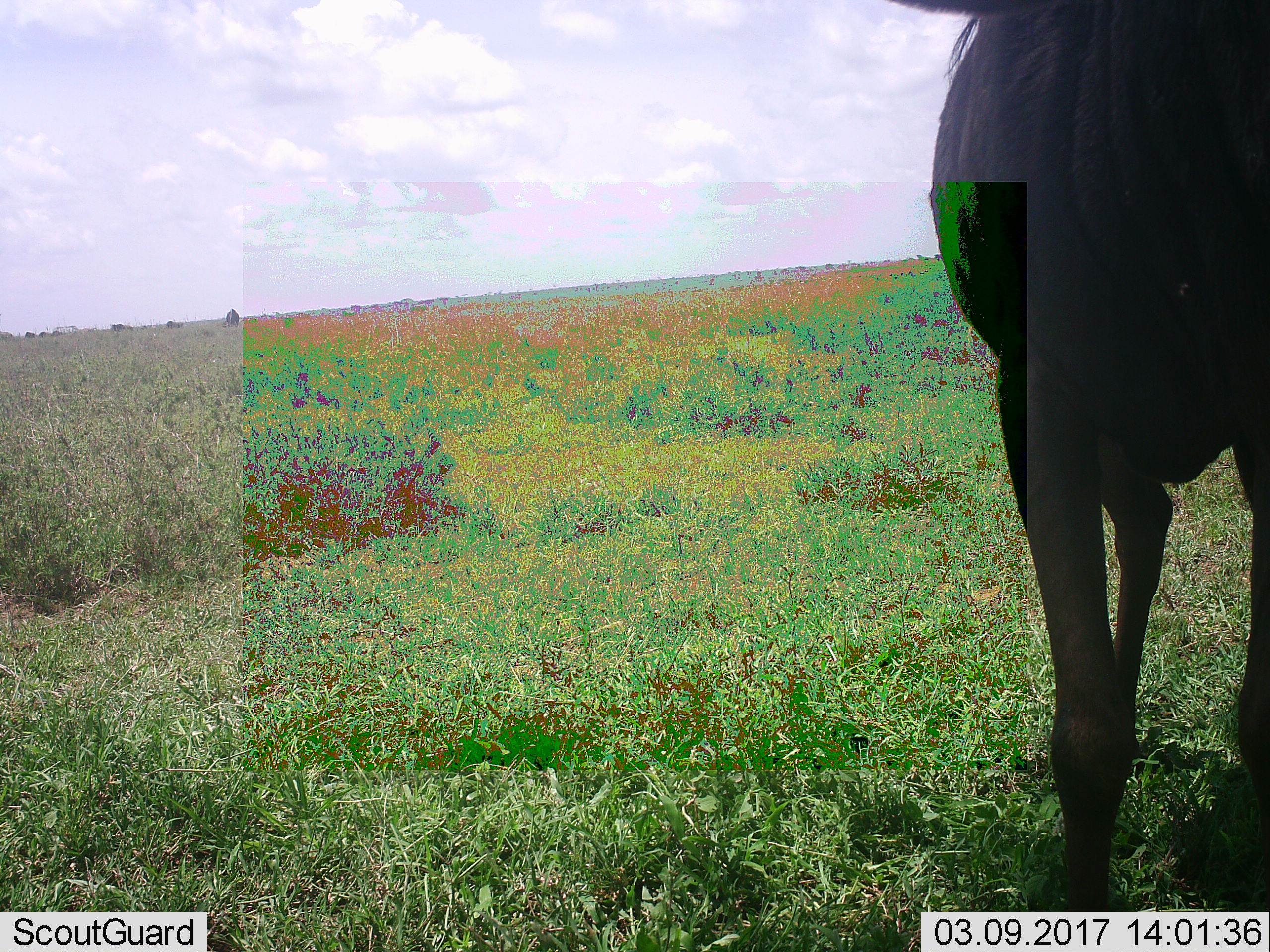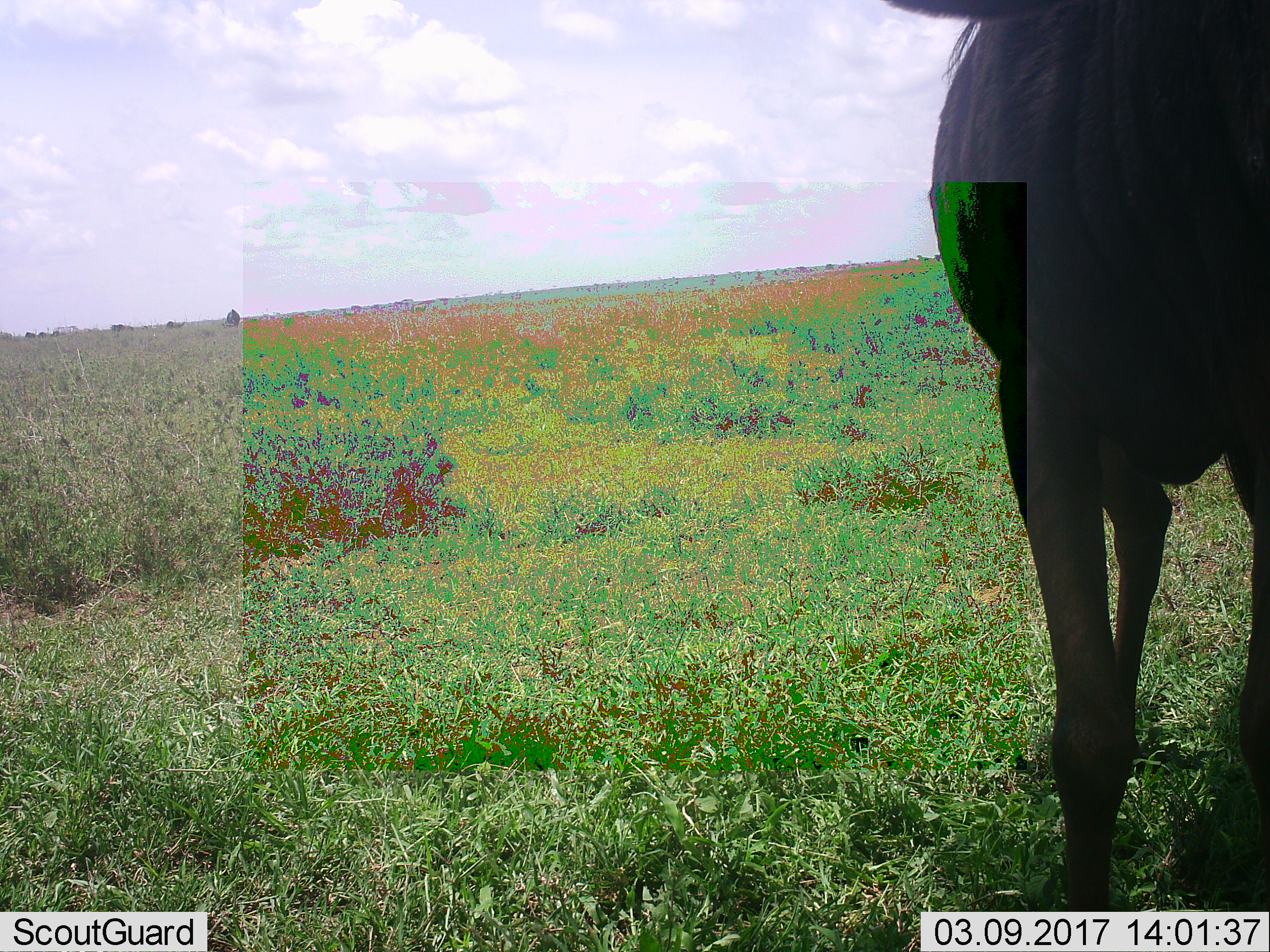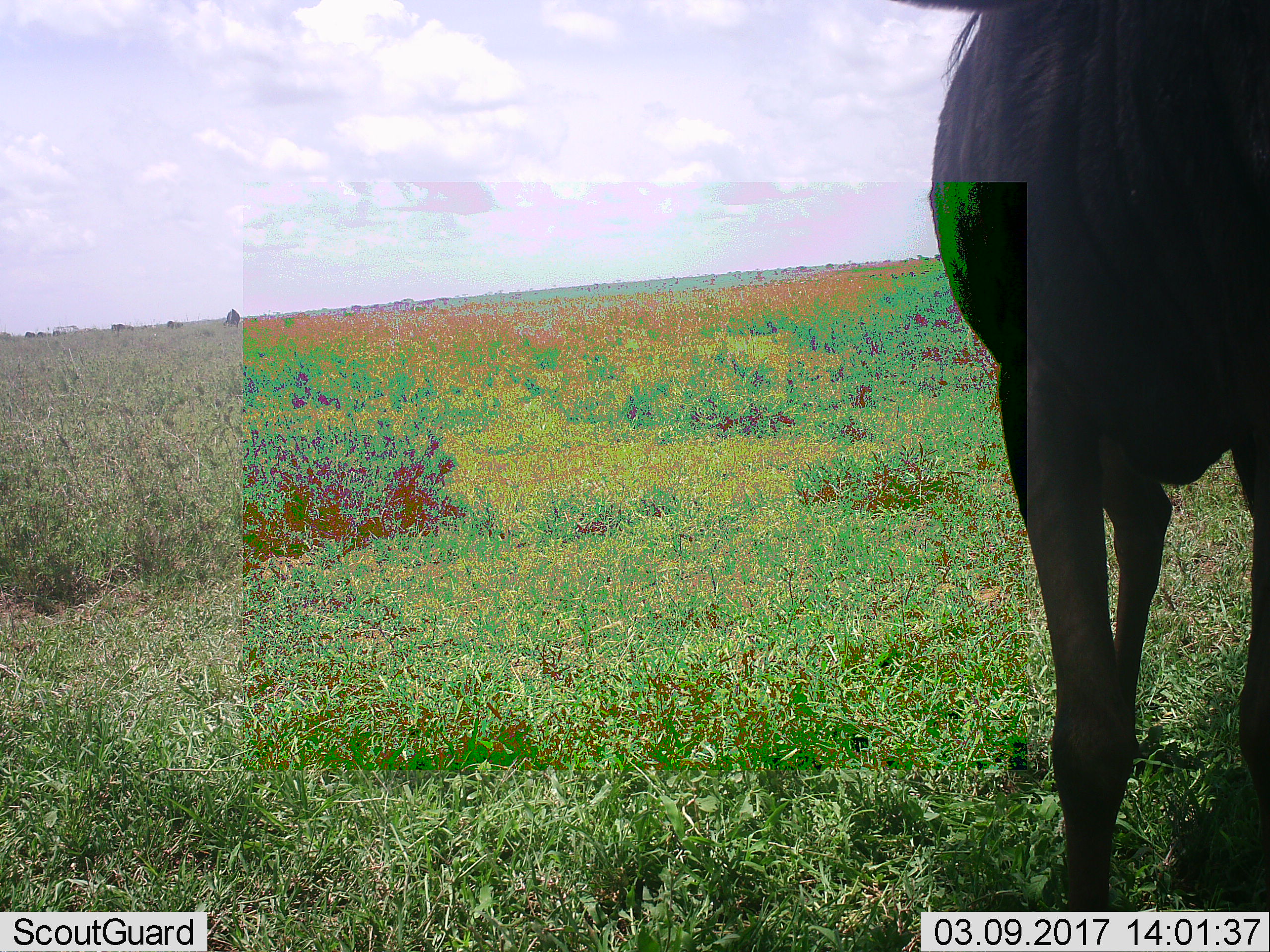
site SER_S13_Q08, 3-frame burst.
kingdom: Animalia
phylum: Chordata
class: Mammalia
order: Artiodactyla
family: Bovidae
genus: Connochaetes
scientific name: Connochaetes taurinus taurinus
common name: blue wildebeest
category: wildebeestblue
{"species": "wildebeestblue (blue wildebeest) (Connochaetes taurinus taurinus)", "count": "1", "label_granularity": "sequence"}